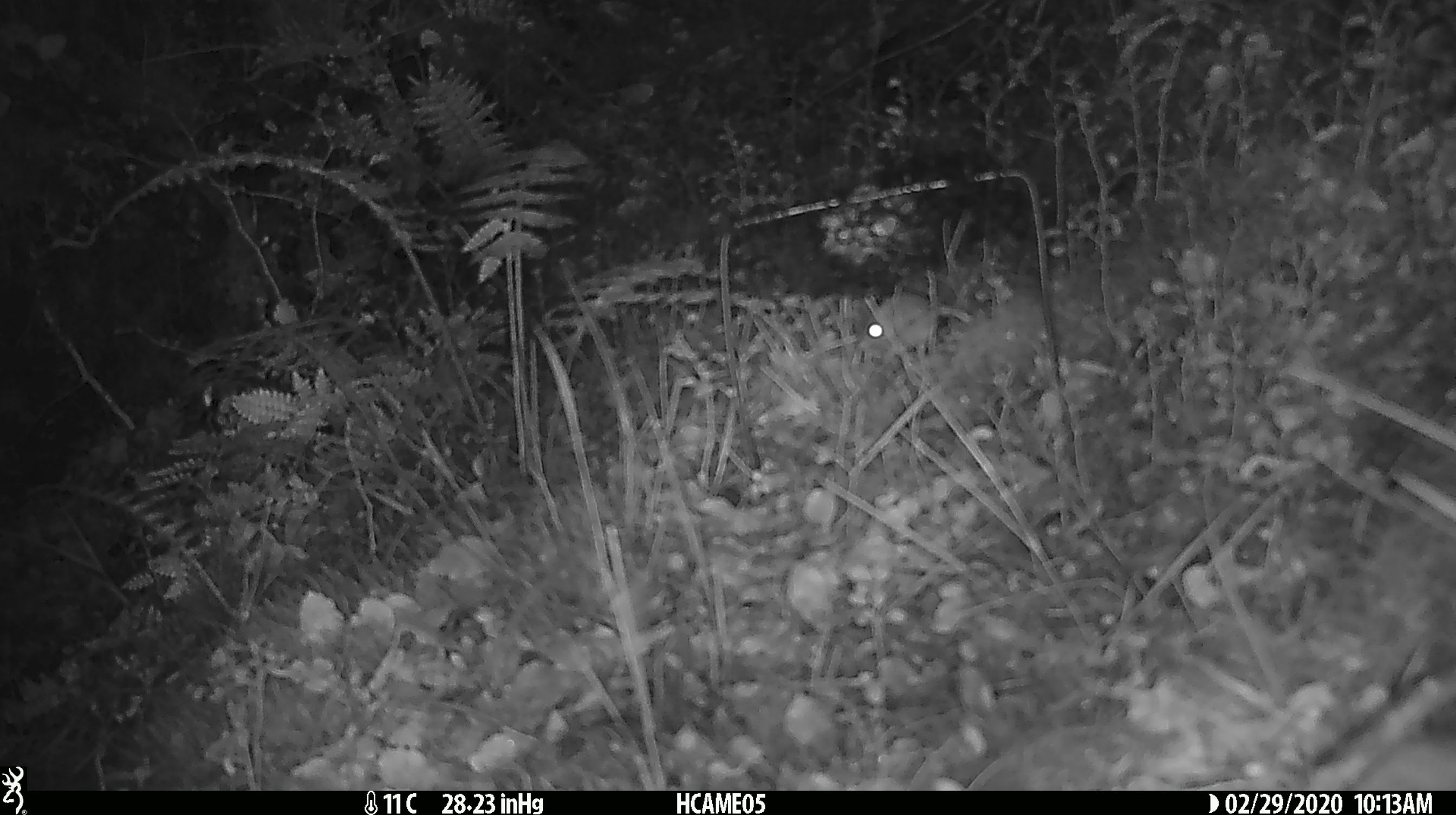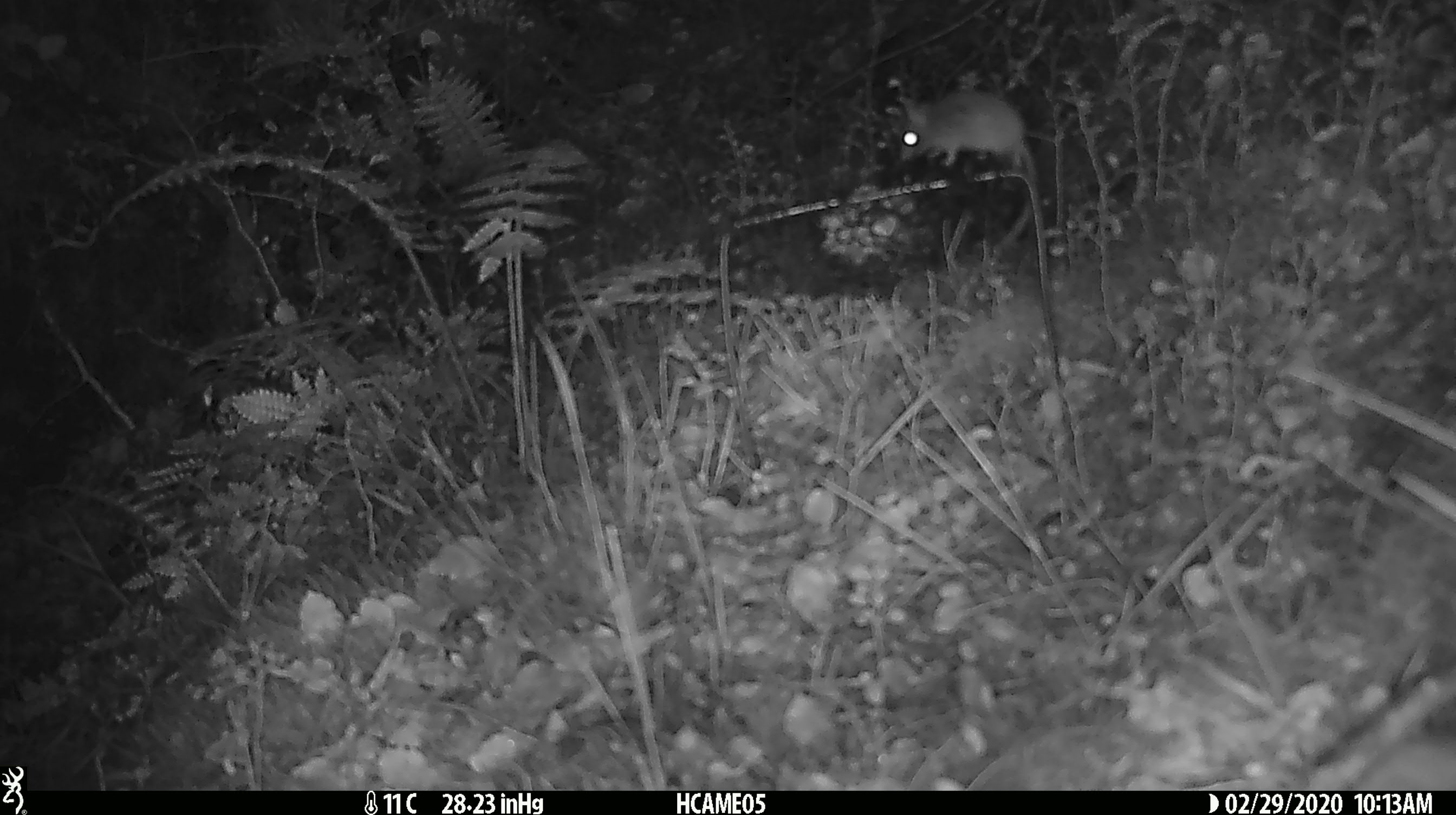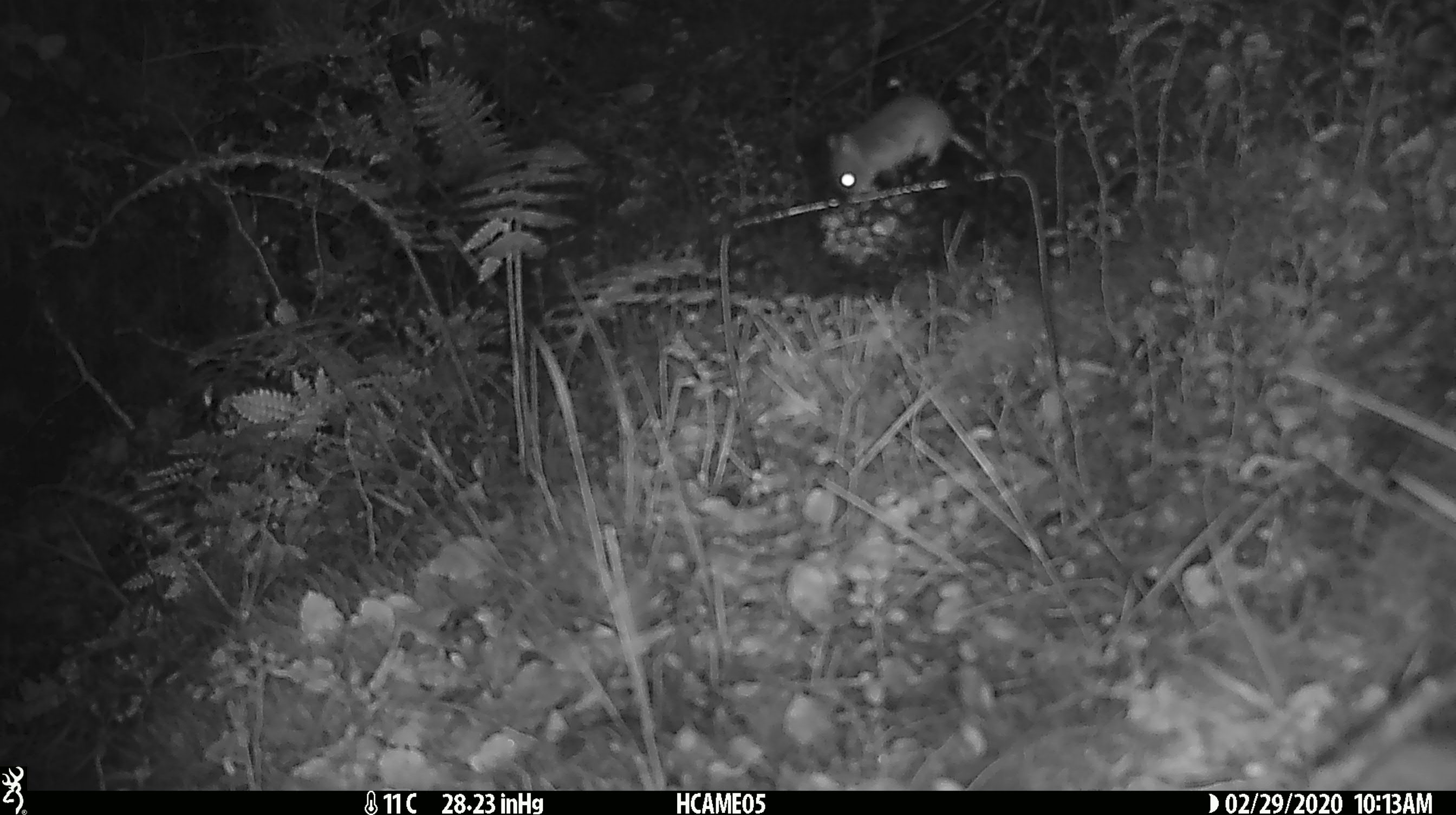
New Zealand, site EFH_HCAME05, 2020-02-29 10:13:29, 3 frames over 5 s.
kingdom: Animalia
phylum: Chordata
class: Mammalia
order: Rodentia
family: Muridae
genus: Mus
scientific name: Mus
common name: mouse